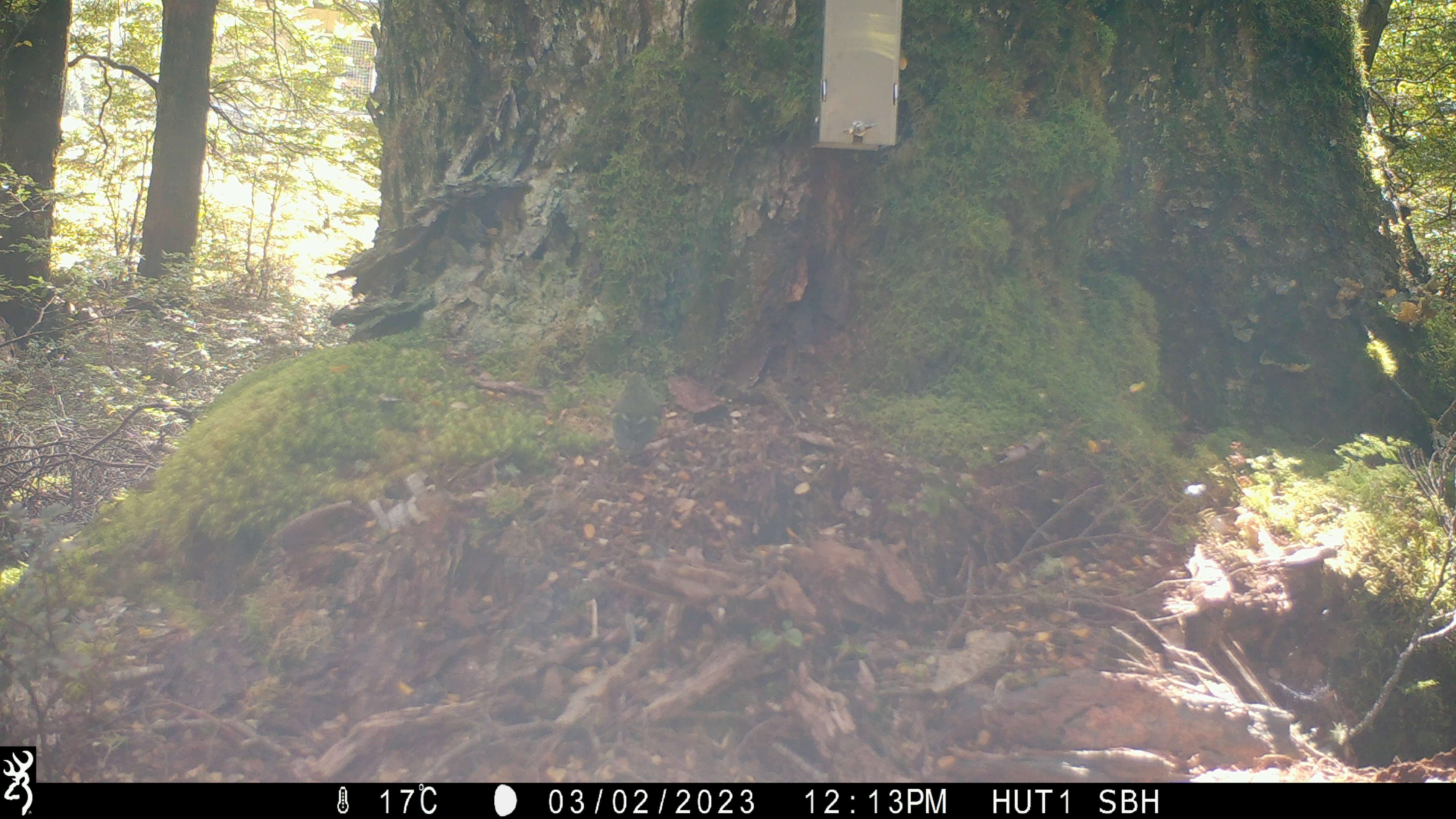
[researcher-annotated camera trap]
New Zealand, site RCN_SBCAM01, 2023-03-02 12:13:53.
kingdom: Animalia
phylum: Chordata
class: Aves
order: Passeriformes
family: Acanthisittidae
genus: Acanthisitta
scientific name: Acanthisitta chloris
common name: rifleman